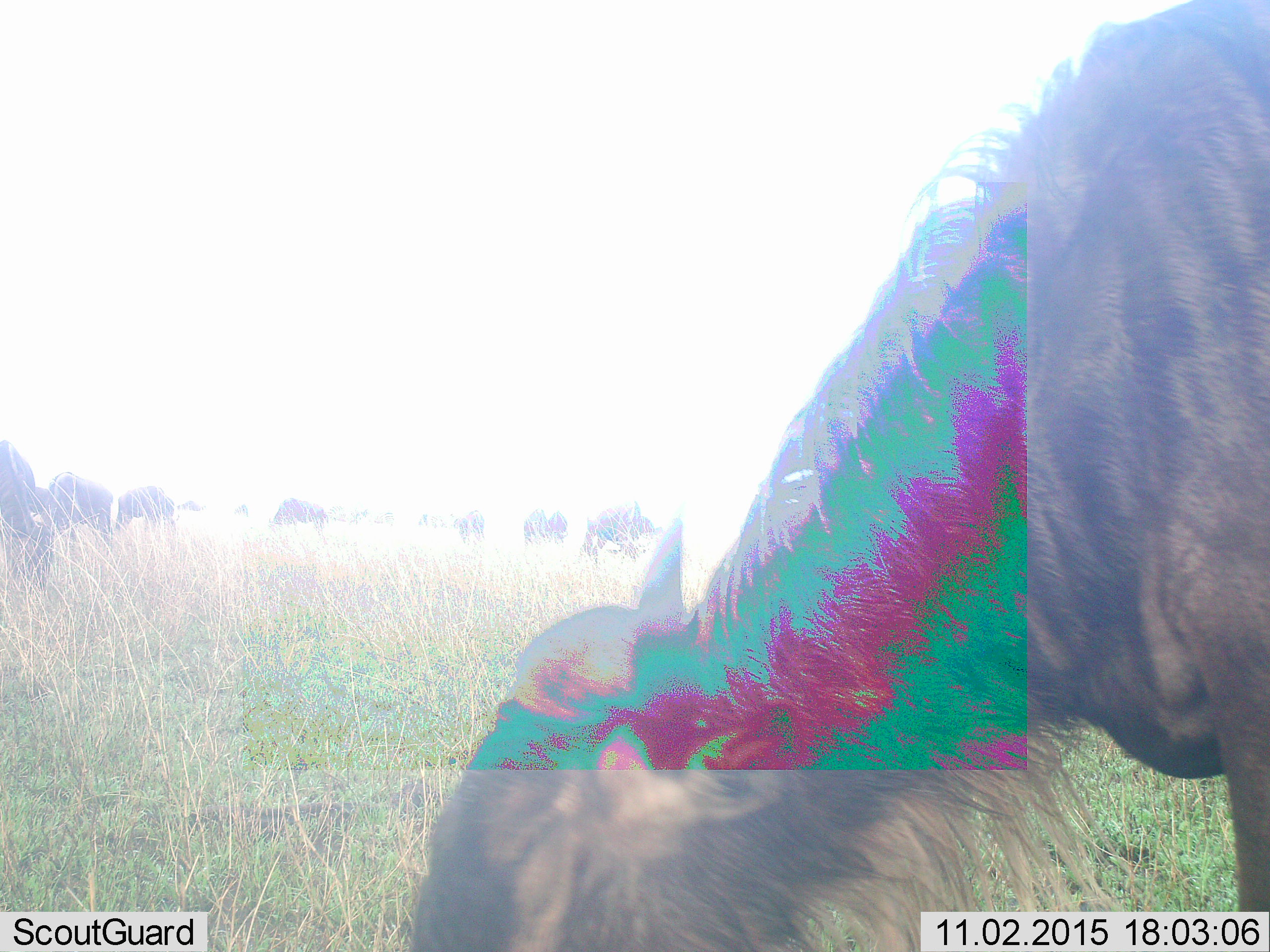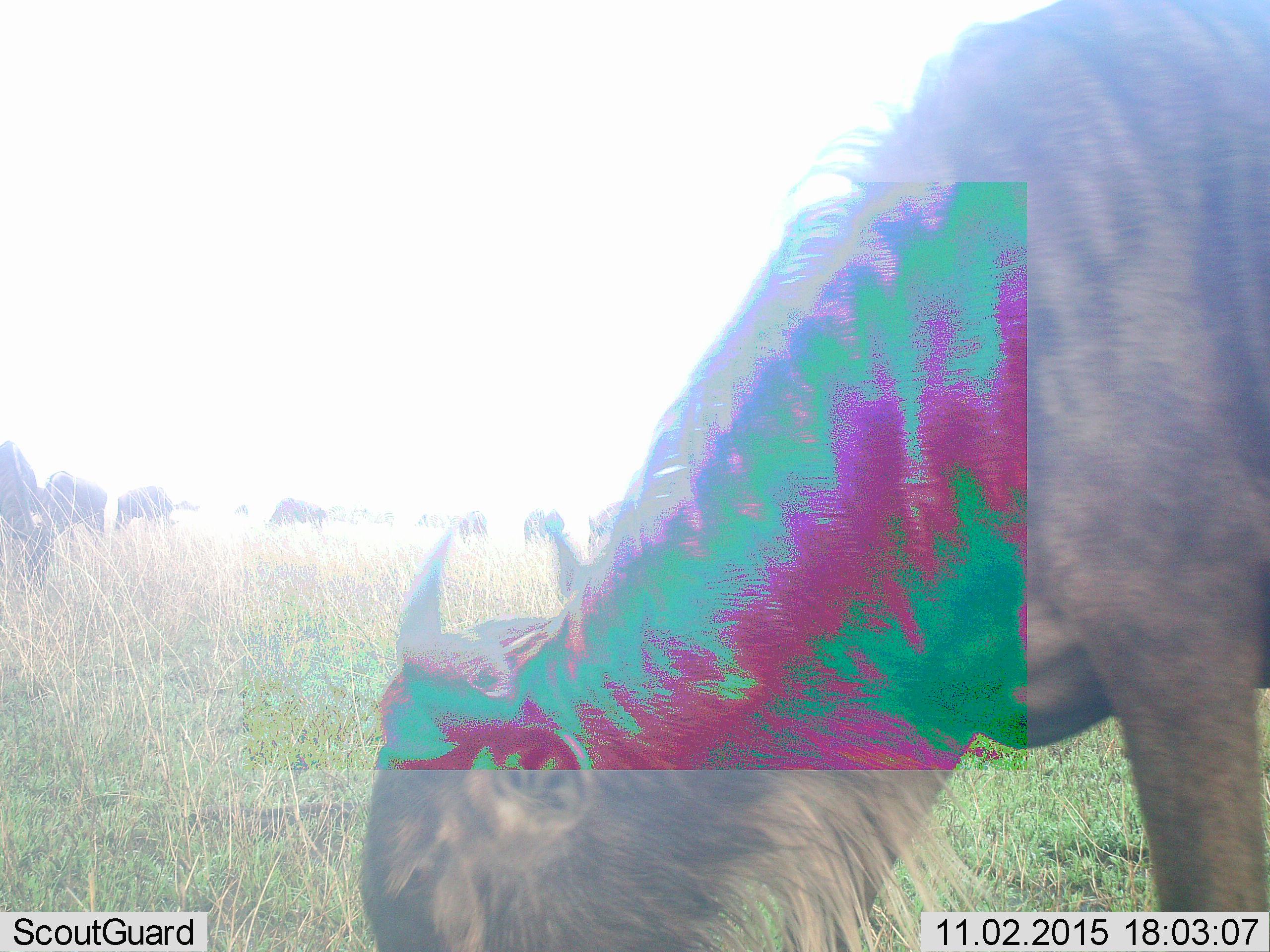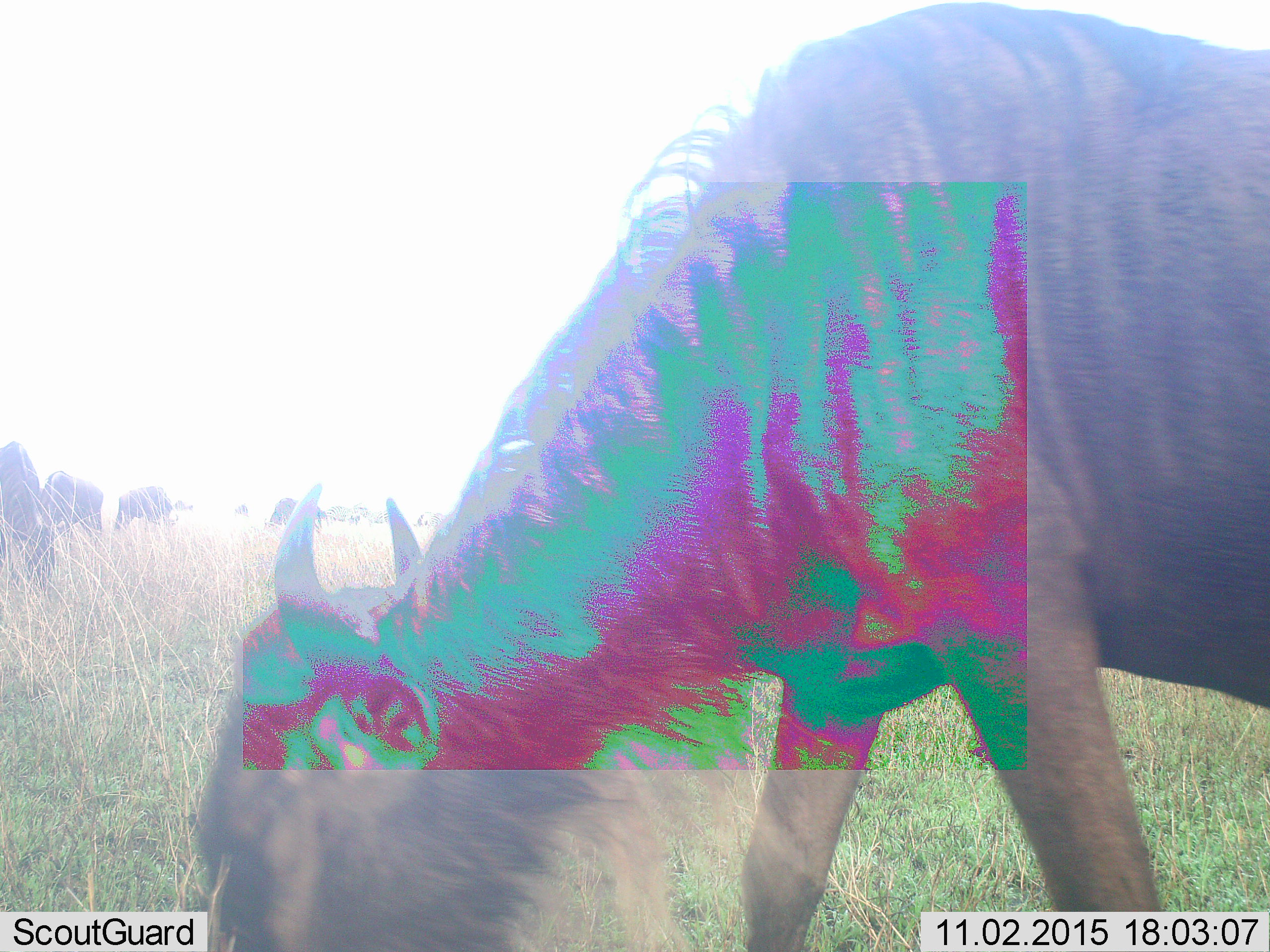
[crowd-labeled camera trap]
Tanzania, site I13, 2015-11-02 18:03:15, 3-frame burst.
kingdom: Animalia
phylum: Chordata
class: Mammalia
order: Artiodactyla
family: Bovidae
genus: Connochaetes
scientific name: Connochaetes taurinus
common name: blue wildebeest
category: wildebeest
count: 11-50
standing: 20%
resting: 0%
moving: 20%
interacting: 0%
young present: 0%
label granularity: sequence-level